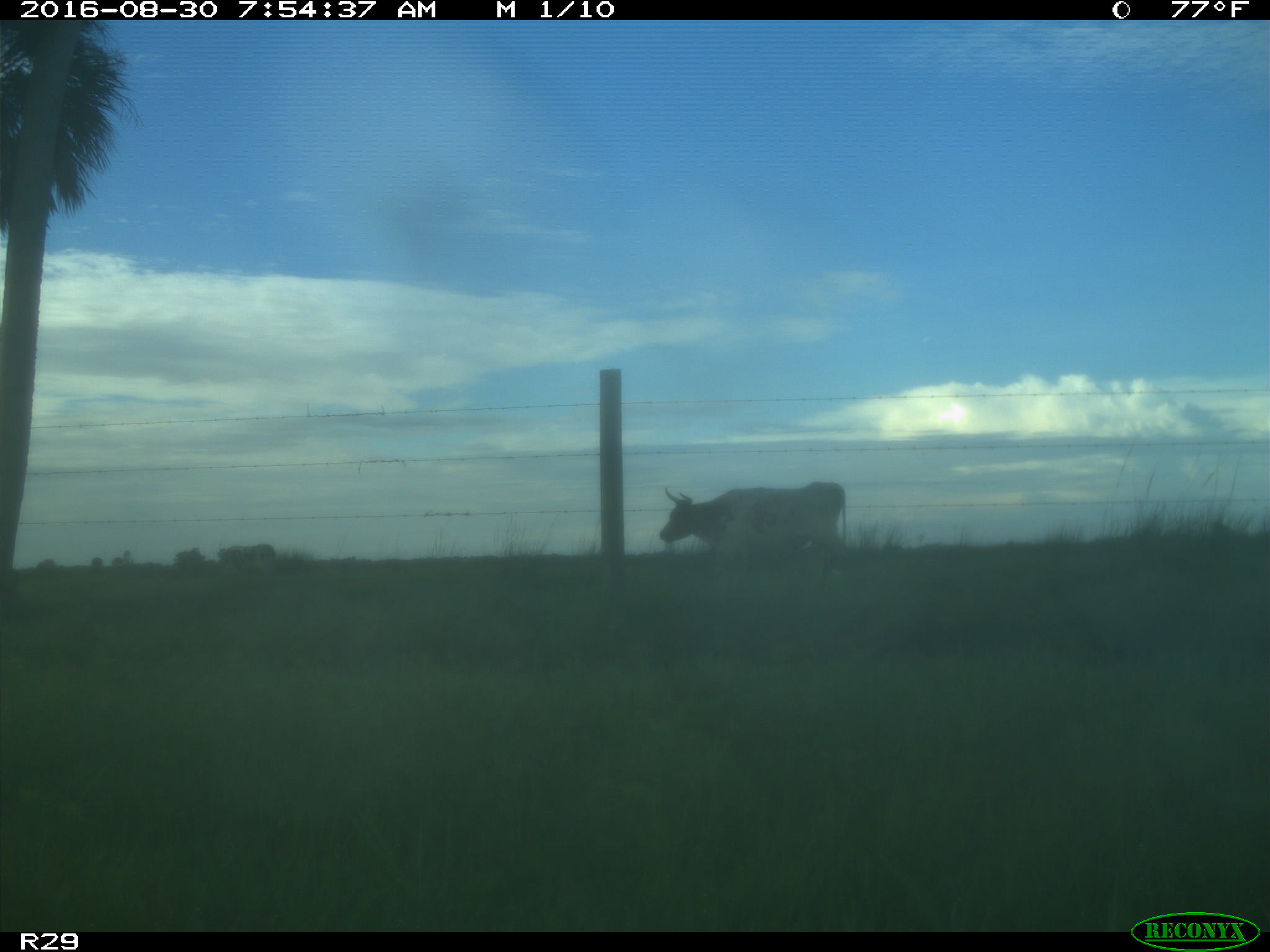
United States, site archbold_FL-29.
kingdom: Animalia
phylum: Chordata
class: Mammalia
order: Artiodactyla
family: Bovidae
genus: Bos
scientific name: Bos taurus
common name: domestic cow